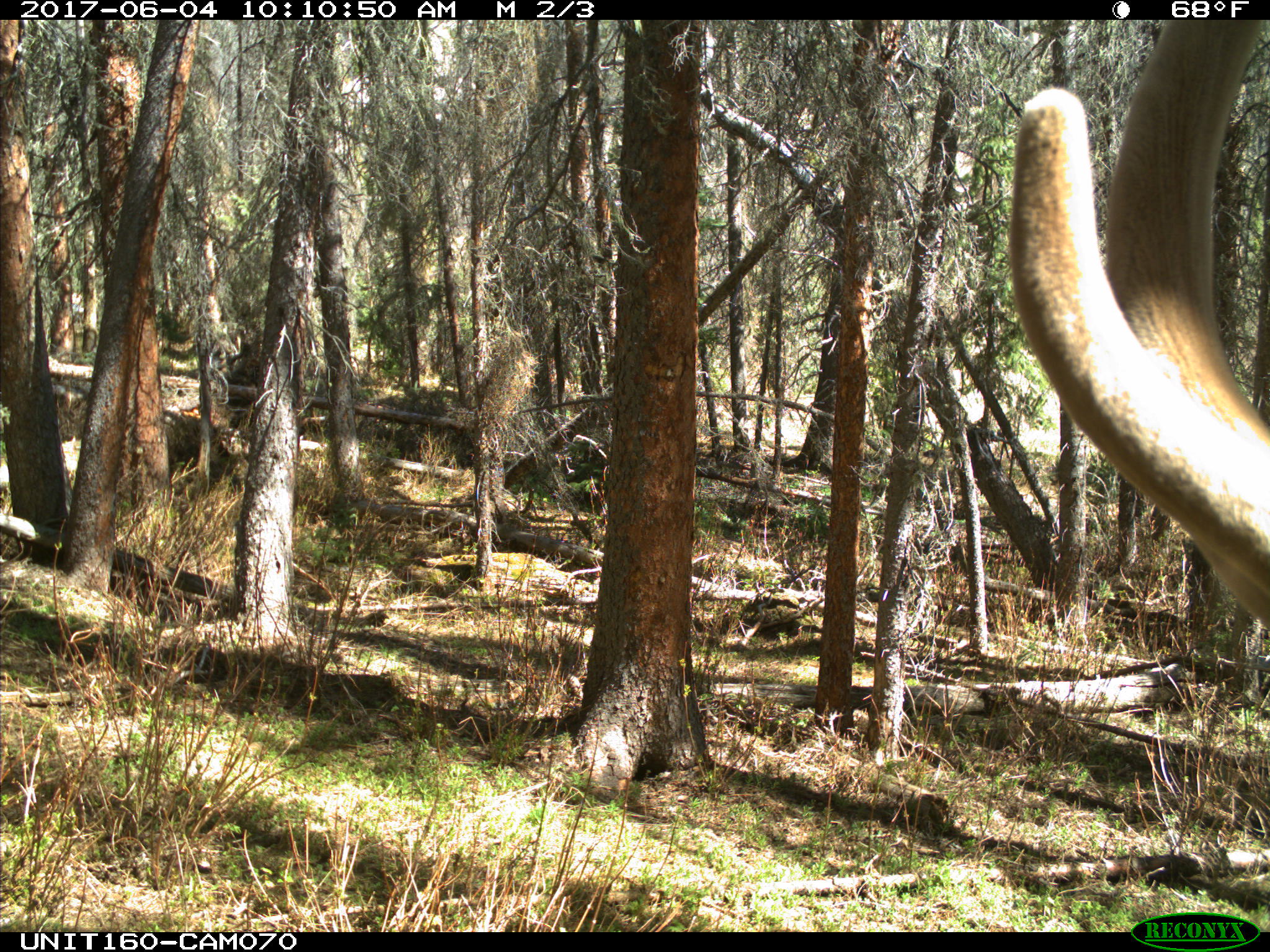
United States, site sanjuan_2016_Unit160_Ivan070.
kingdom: Animalia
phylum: Chordata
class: Mammalia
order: Artiodactyla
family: Cervidae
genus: Cervus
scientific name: Cervus elaphus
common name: red deer